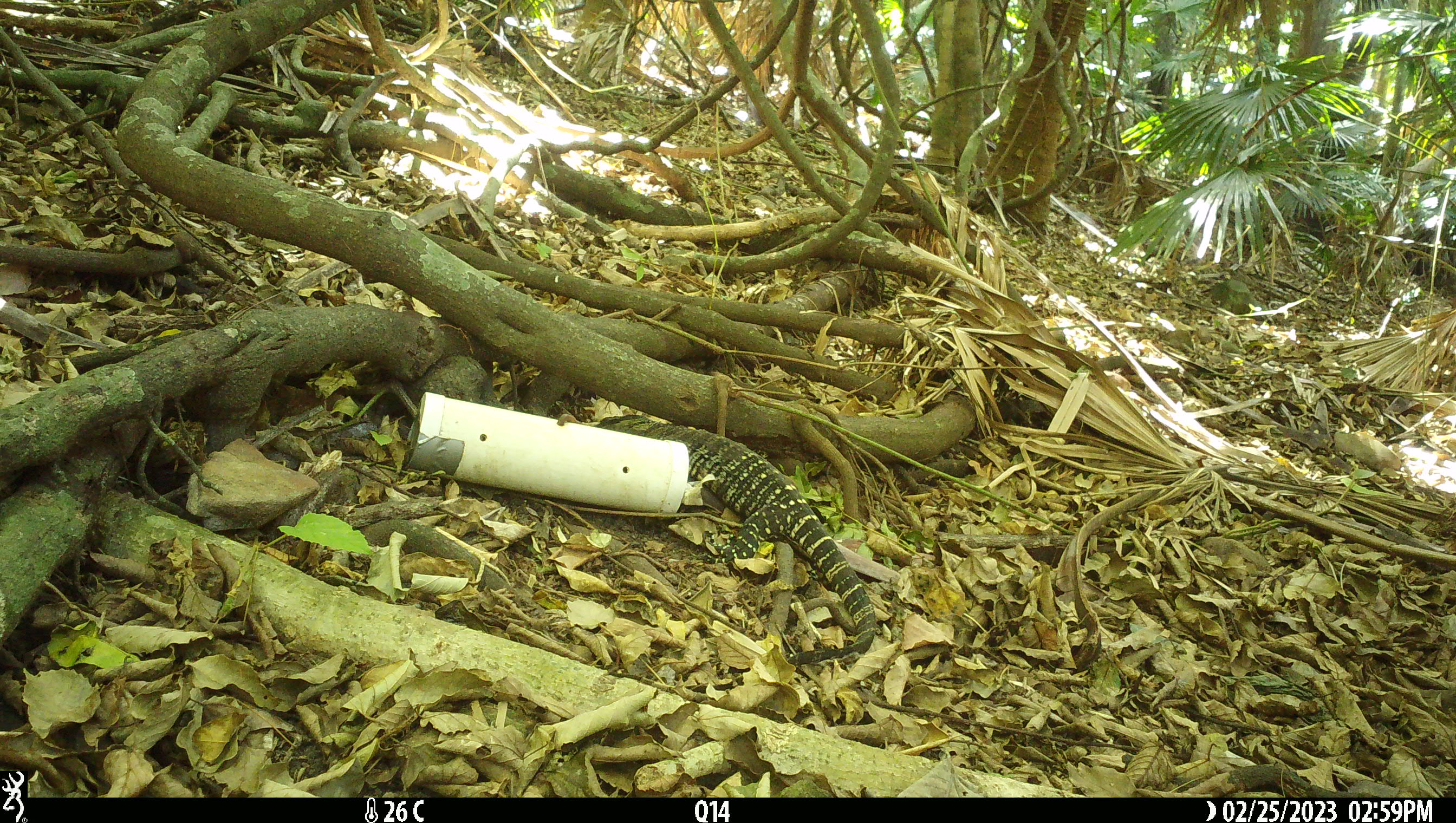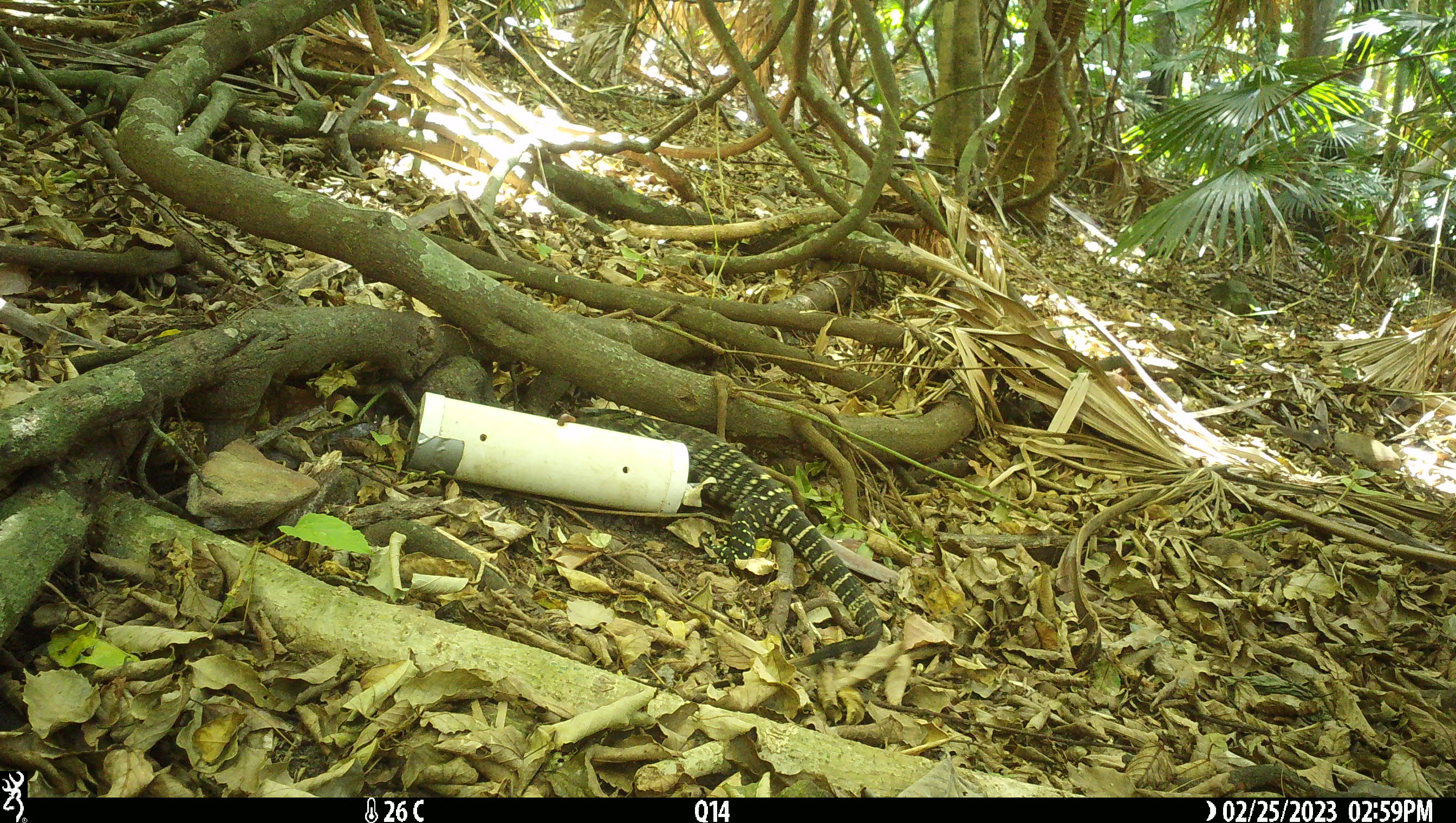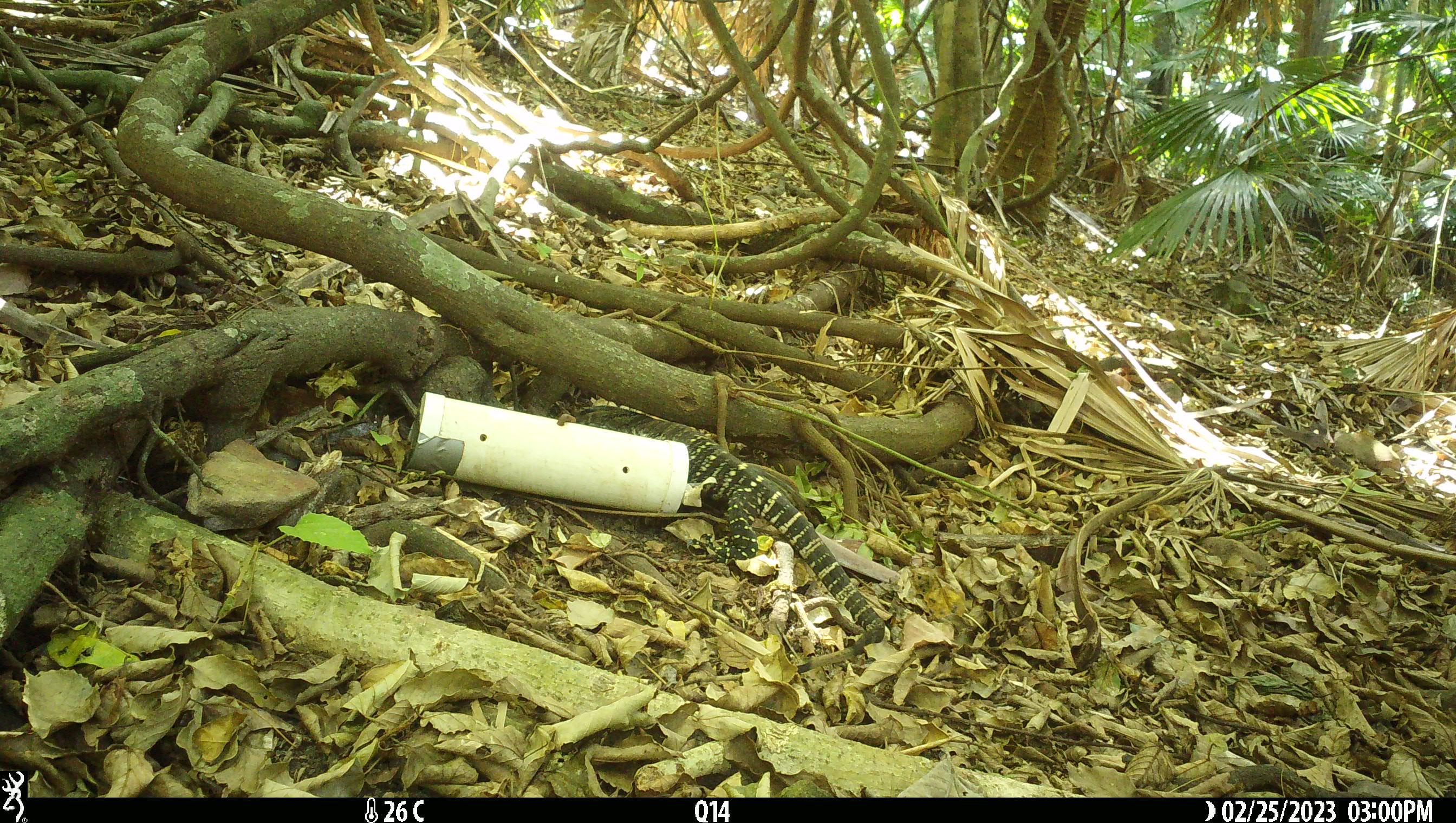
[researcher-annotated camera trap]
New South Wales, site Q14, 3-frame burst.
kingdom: Animalia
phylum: Chordata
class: Reptilia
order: Squamata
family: Varanidae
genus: Varanus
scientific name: Varanus varius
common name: lace monitor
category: goanna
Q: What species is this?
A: Goanna (lace monitor) (Varanus varius).